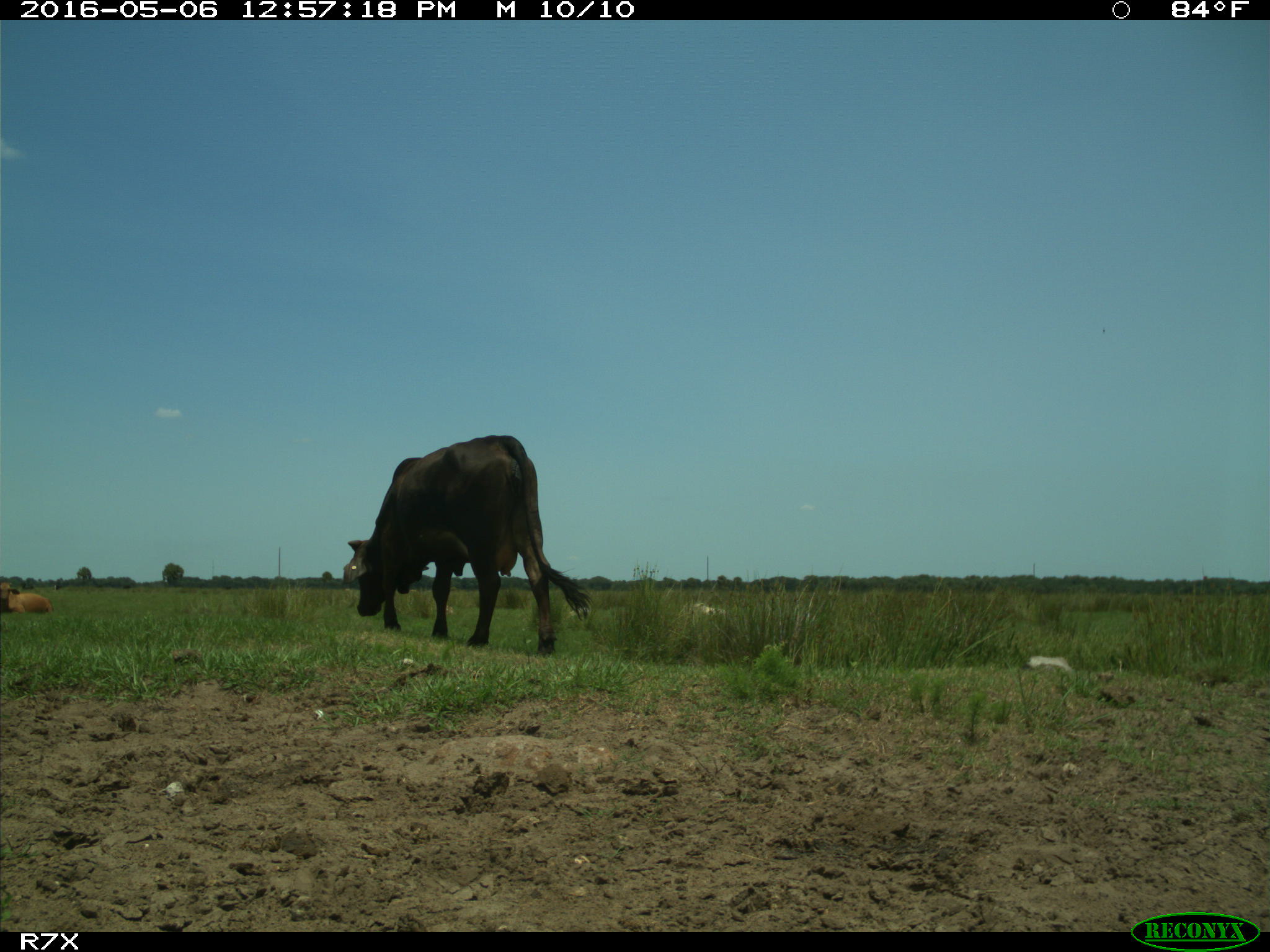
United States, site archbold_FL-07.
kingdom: Animalia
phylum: Chordata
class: Mammalia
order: Artiodactyla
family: Bovidae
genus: Bos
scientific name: Bos taurus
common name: domestic cow